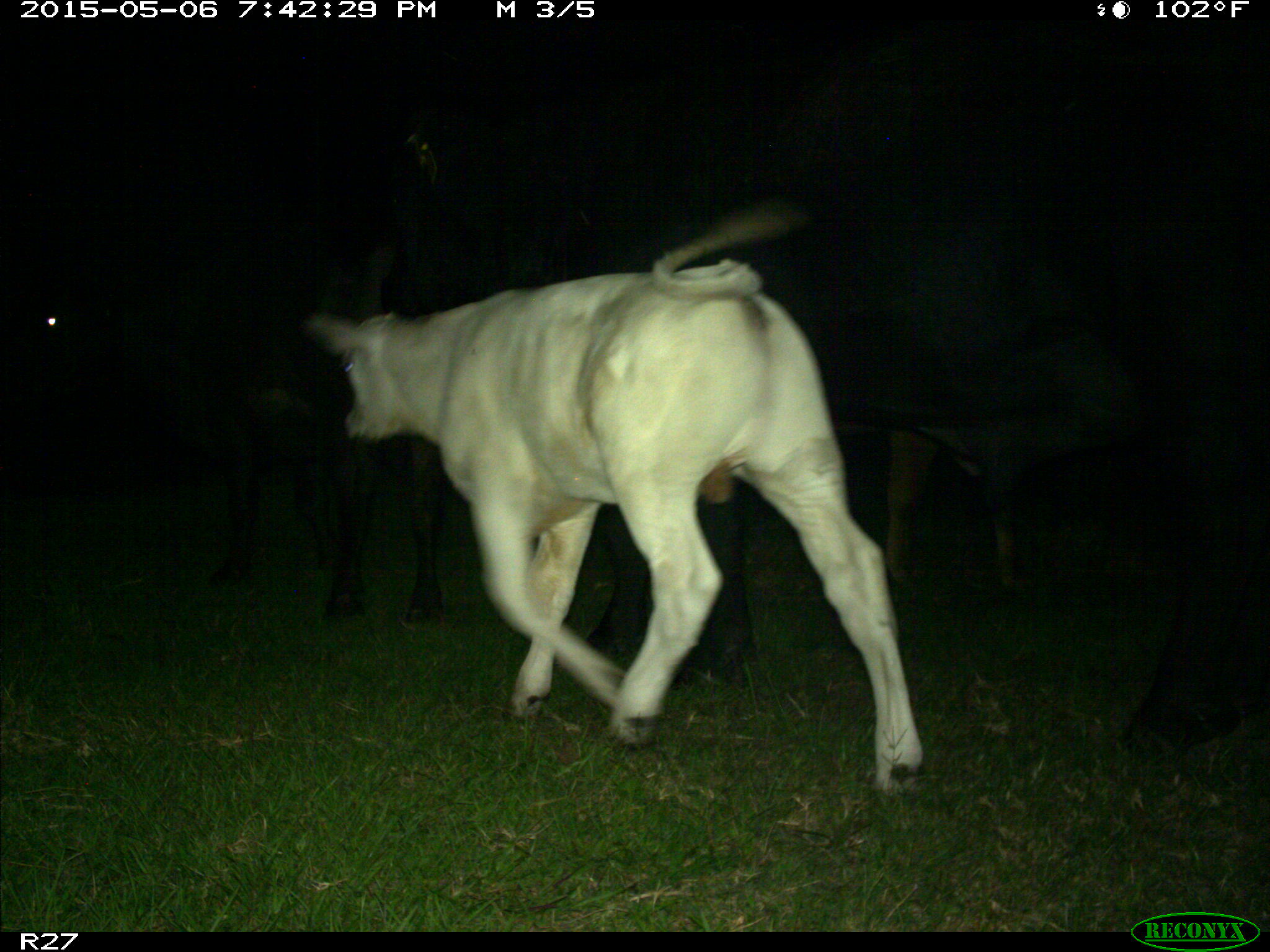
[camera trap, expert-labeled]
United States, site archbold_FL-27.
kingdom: Animalia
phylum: Chordata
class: Mammalia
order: Artiodactyla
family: Bovidae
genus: Bos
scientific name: Bos taurus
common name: domestic cow